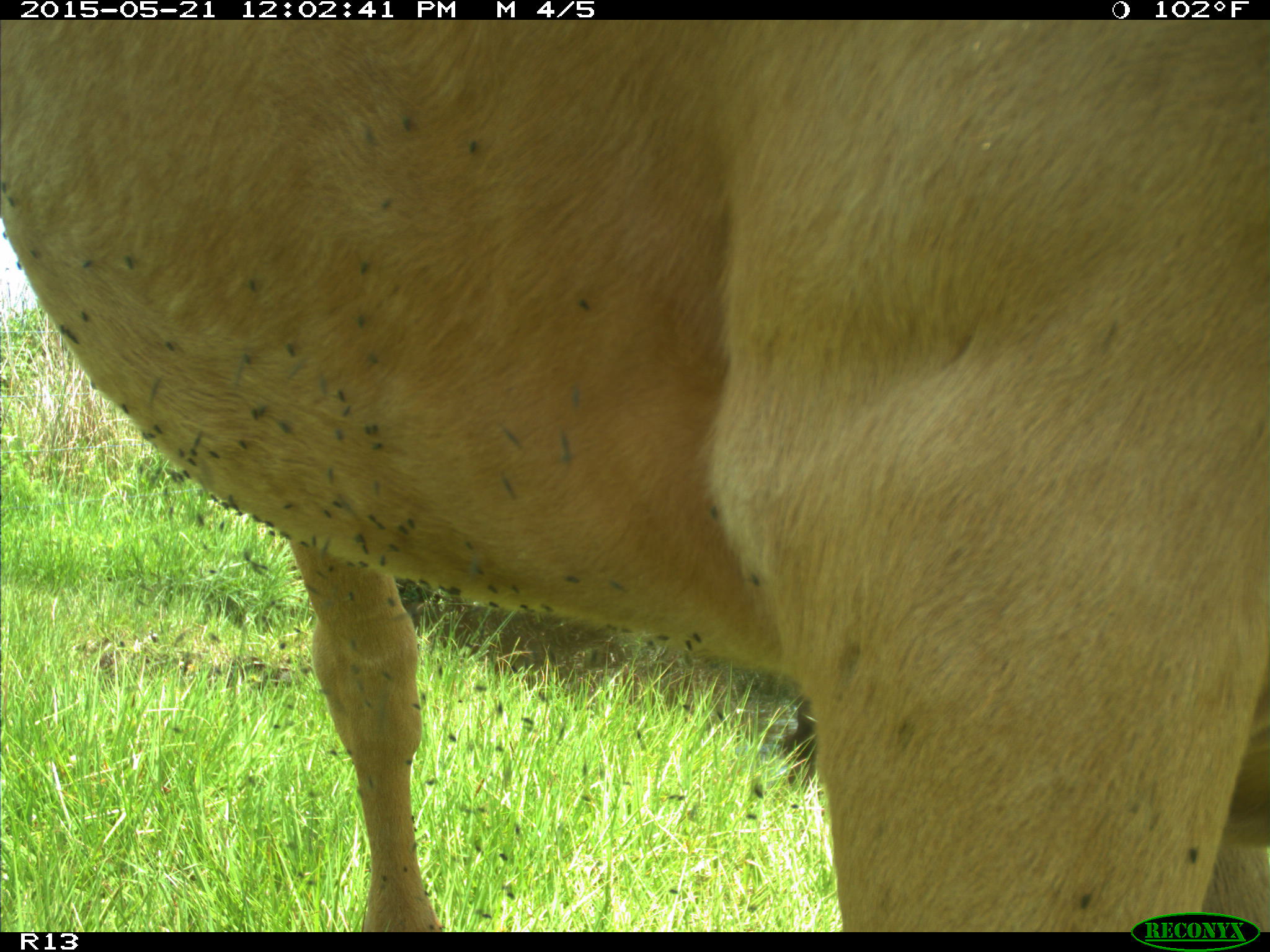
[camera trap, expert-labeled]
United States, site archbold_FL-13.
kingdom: Animalia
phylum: Chordata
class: Mammalia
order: Artiodactyla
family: Bovidae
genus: Bos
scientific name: Bos taurus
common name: domestic cow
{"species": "Bos taurus (domestic cow)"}